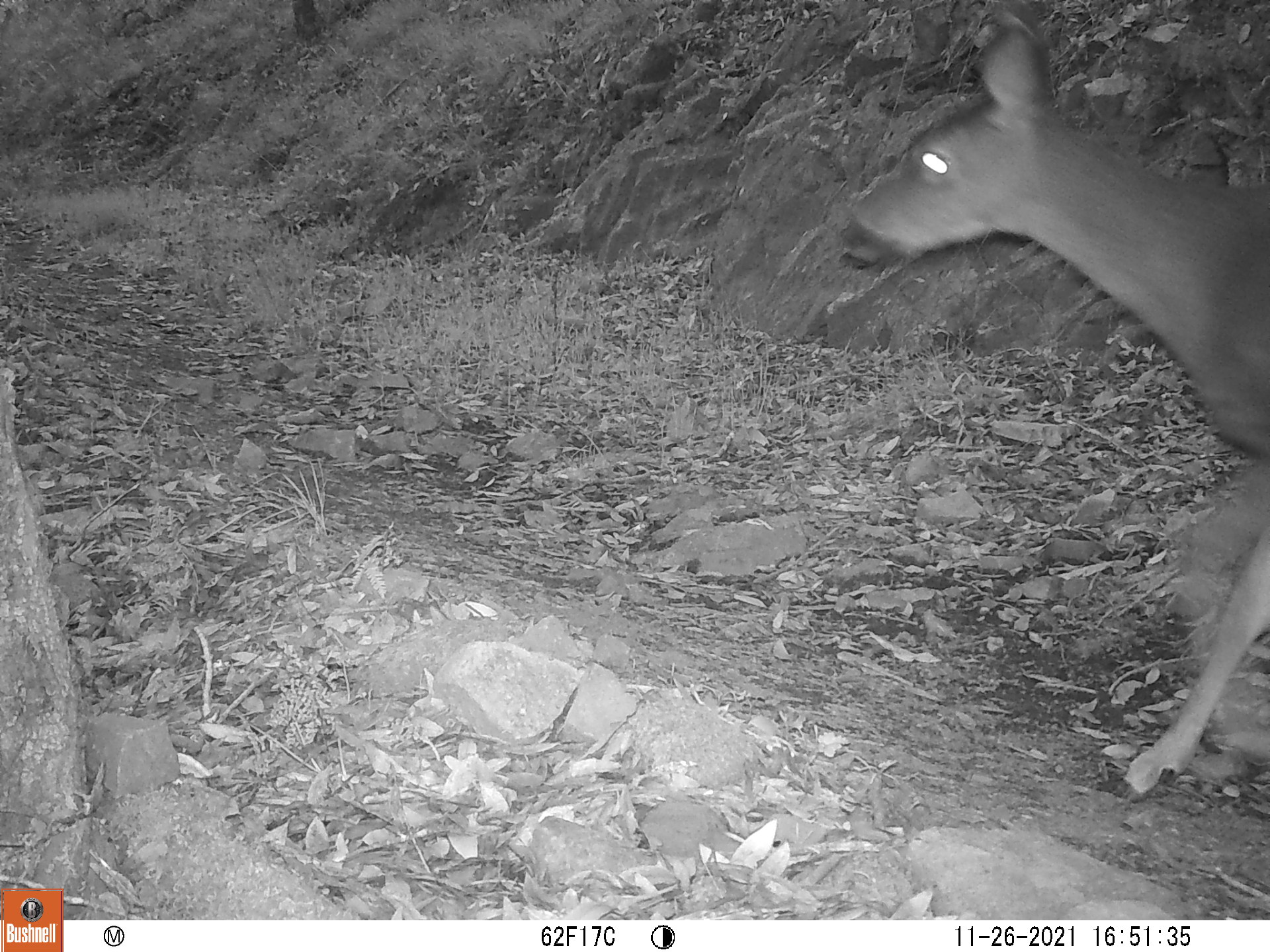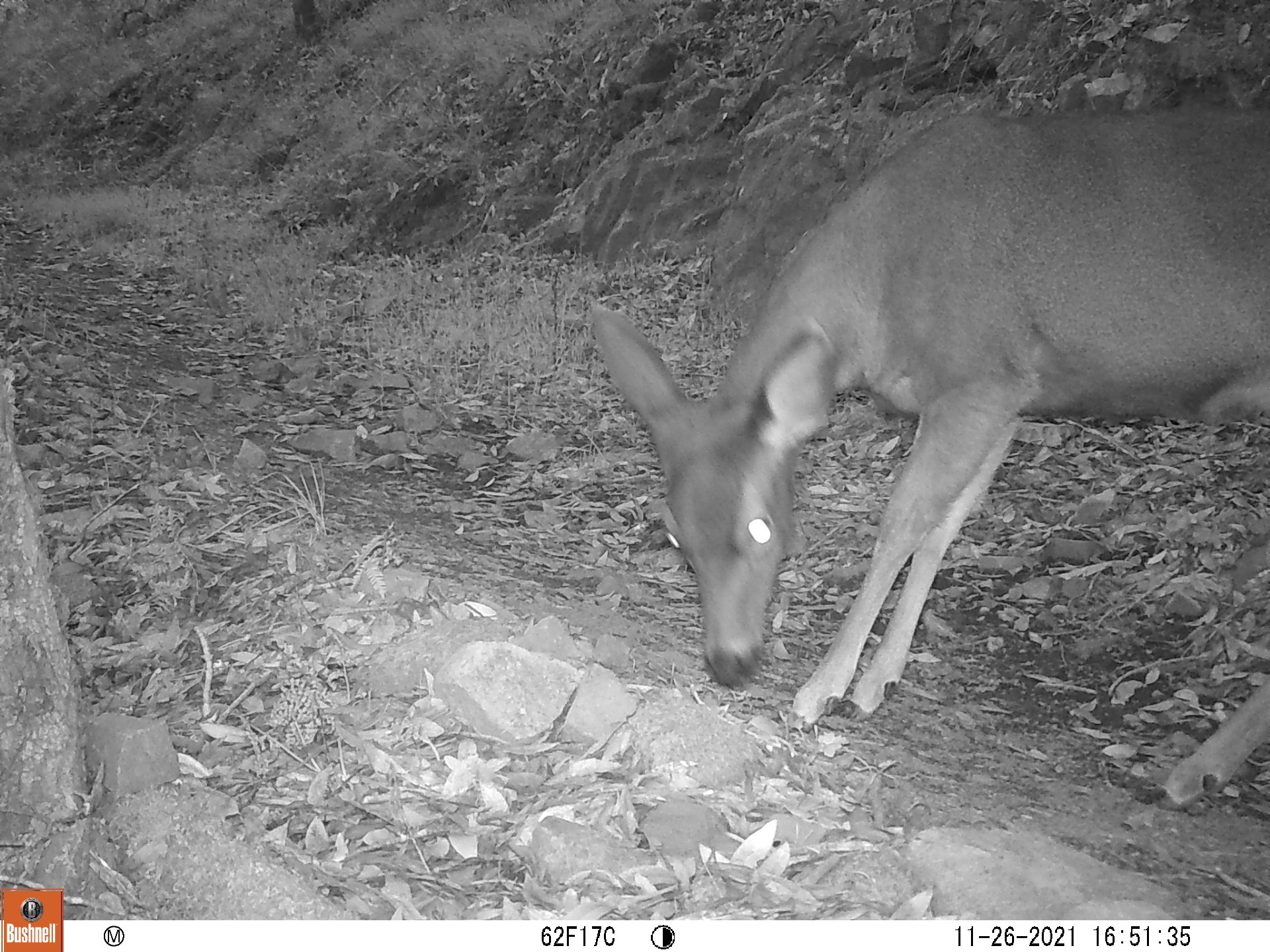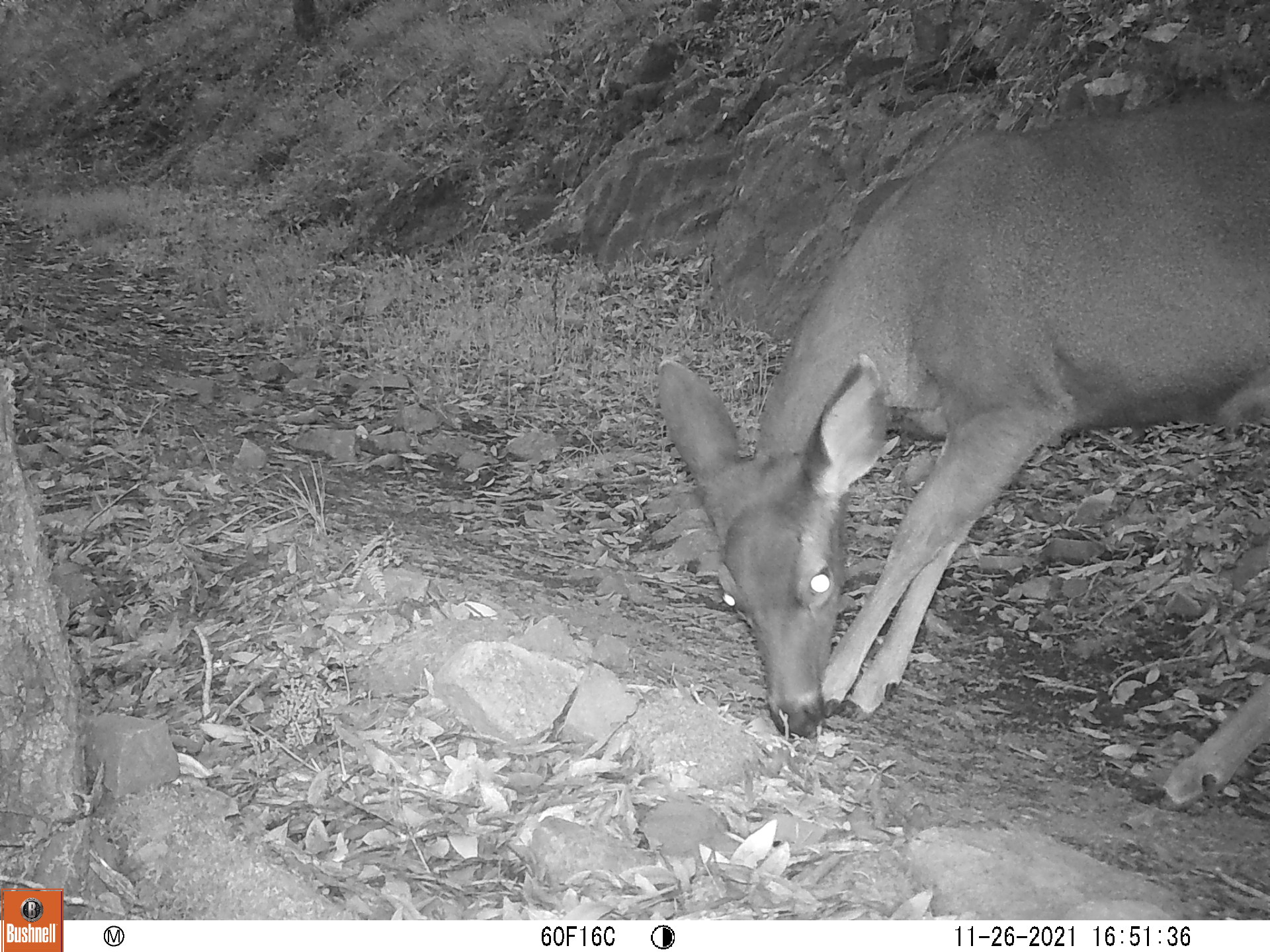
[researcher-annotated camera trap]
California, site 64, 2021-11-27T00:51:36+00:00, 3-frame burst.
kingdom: Animalia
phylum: Chordata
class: Mammalia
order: Artiodactyla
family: Cervidae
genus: Odocoileus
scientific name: Odocoileus hemionus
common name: mule deer